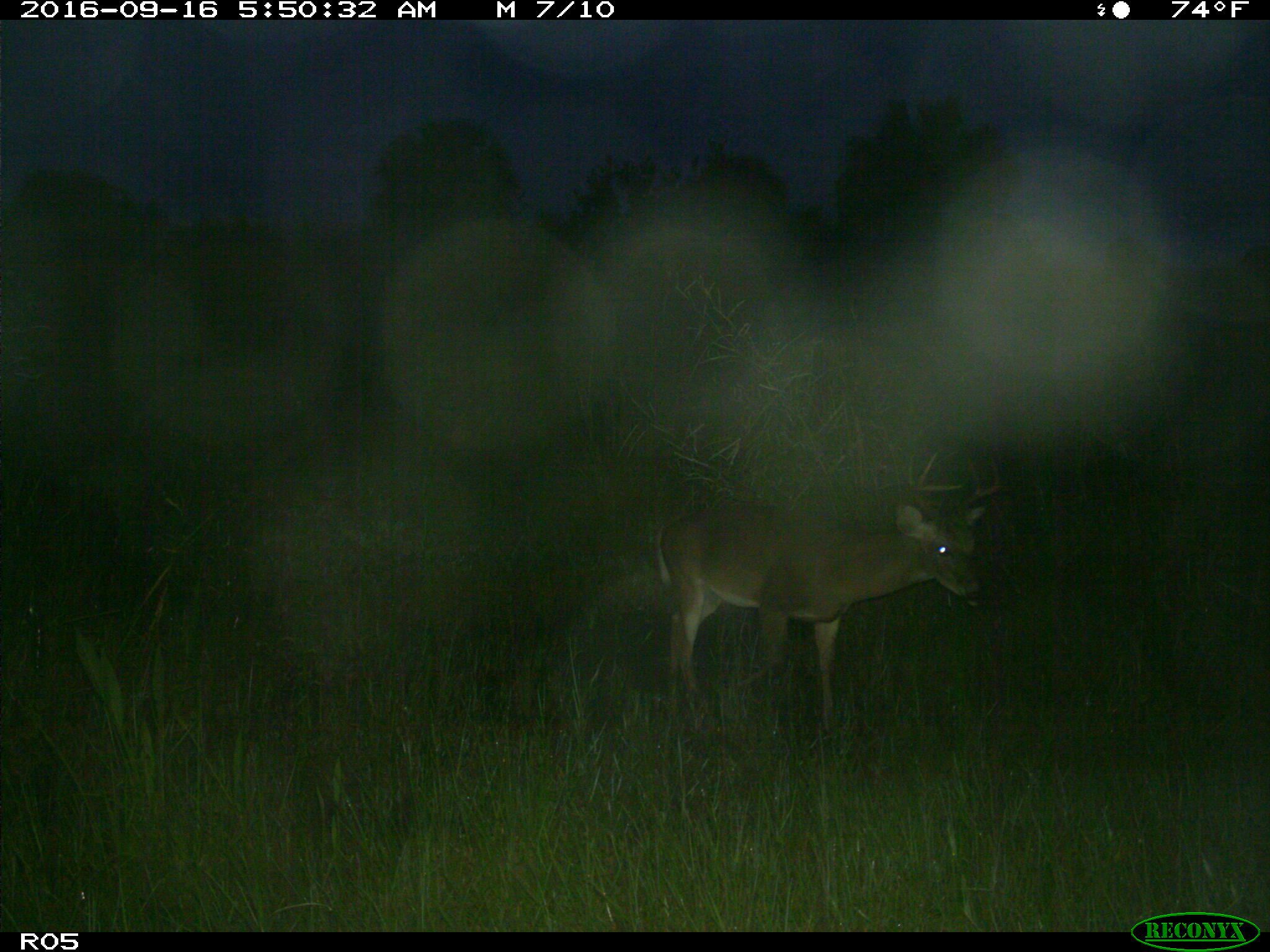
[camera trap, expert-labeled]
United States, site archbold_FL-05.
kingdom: Animalia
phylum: Chordata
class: Mammalia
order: Artiodactyla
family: Cervidae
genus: Odocoileus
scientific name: Odocoileus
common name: deer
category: unidentified deer